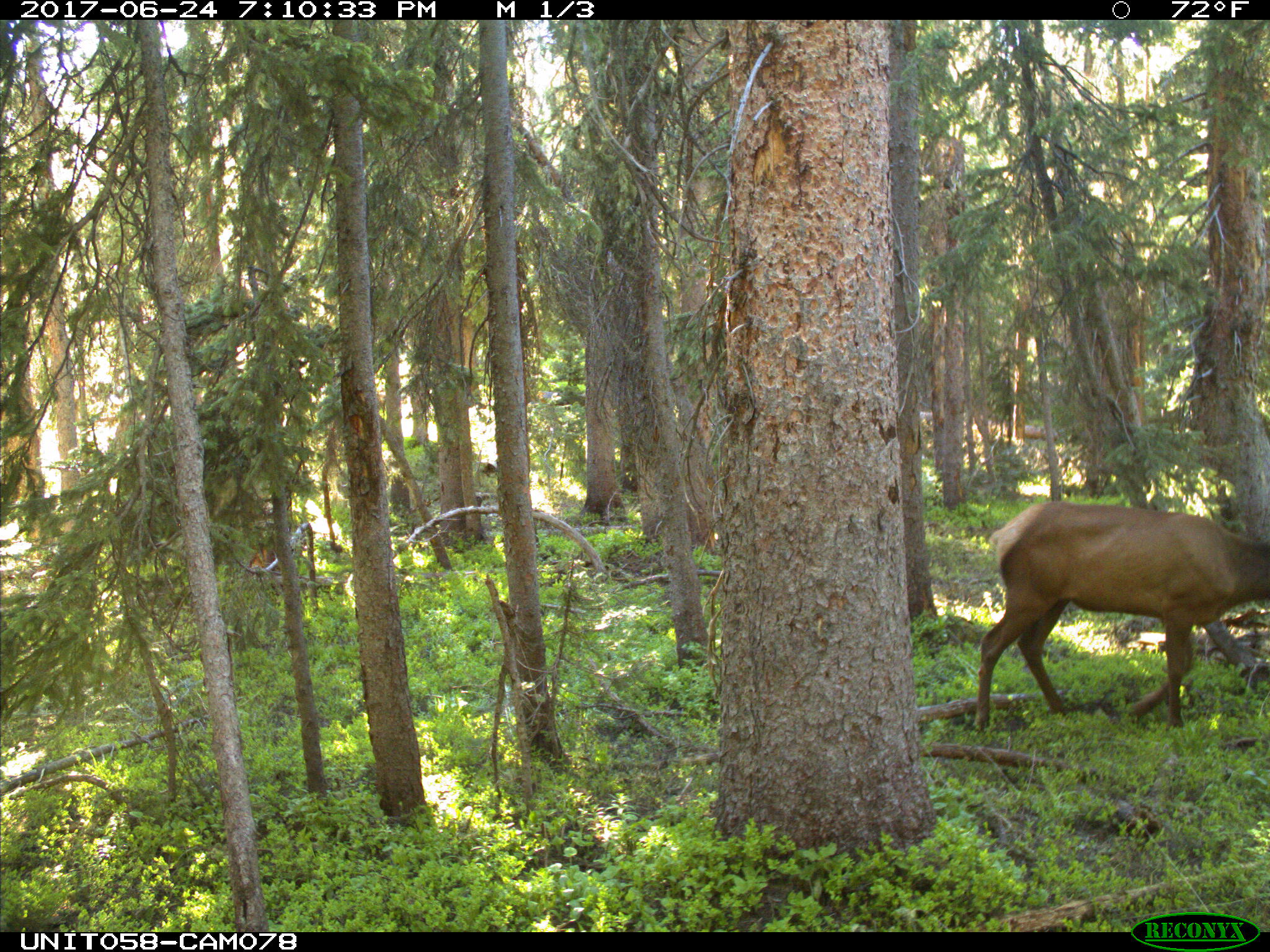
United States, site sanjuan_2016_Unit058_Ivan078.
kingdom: Animalia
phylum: Chordata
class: Mammalia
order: Artiodactyla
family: Cervidae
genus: Cervus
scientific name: Cervus elaphus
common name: red deer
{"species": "Cervus elaphus (red deer)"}